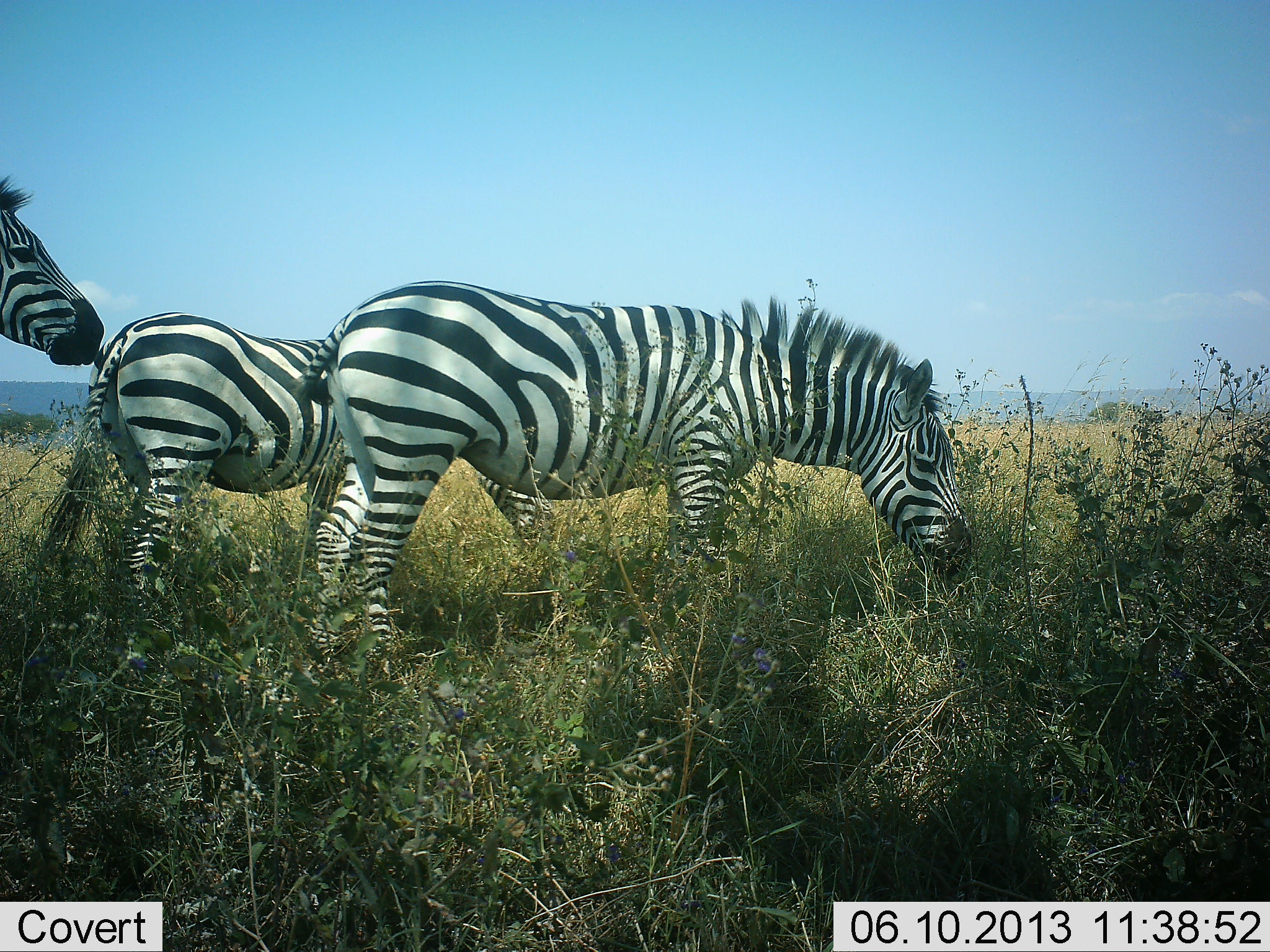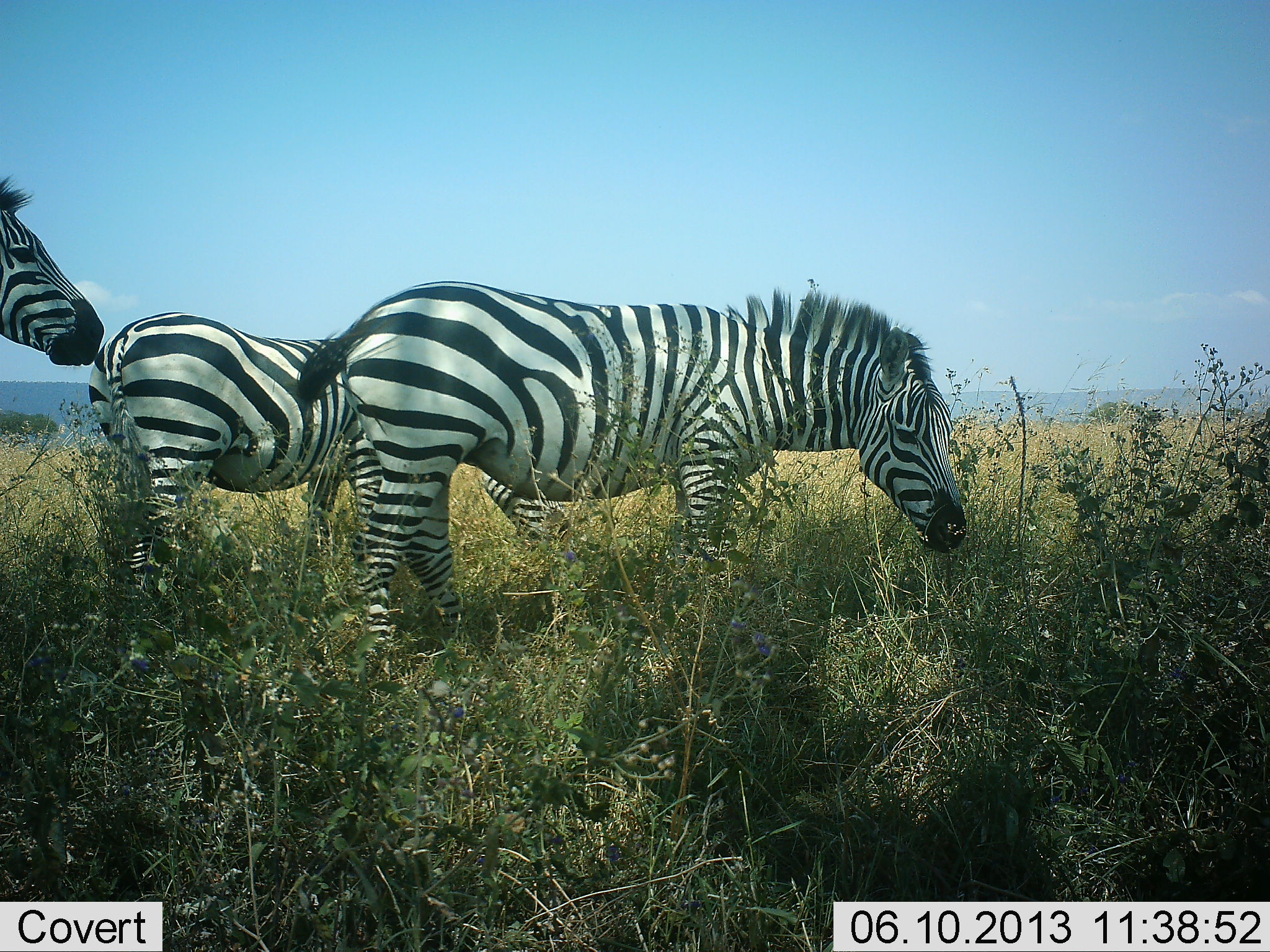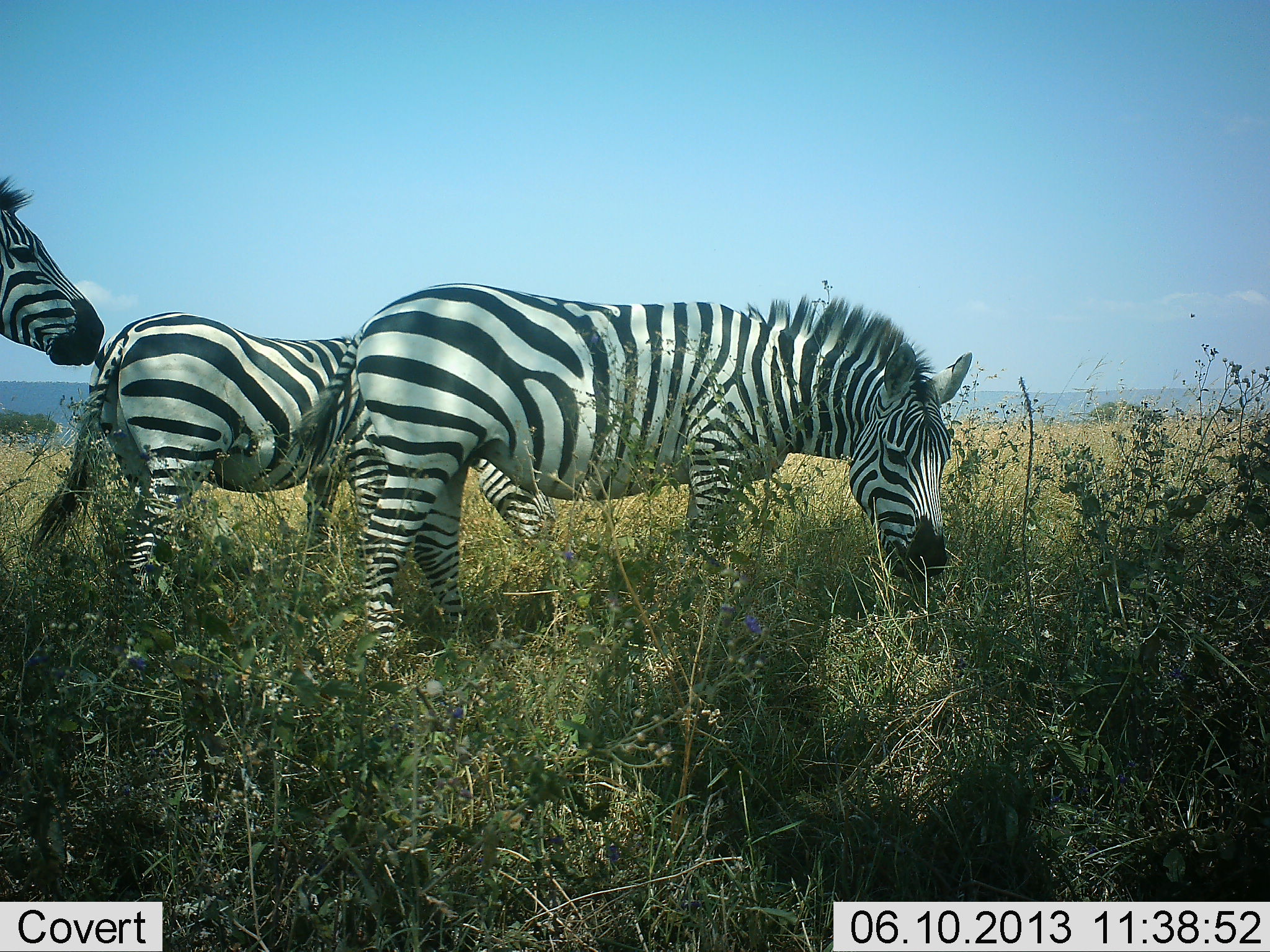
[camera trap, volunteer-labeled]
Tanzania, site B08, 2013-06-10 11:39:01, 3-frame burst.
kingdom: Animalia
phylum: Chordata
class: Mammalia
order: Perissodactyla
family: Equidae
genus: Equus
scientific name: Equus quagga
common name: plains zebra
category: zebra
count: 3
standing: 68%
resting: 0%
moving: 0%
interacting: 0%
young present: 0%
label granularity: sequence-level